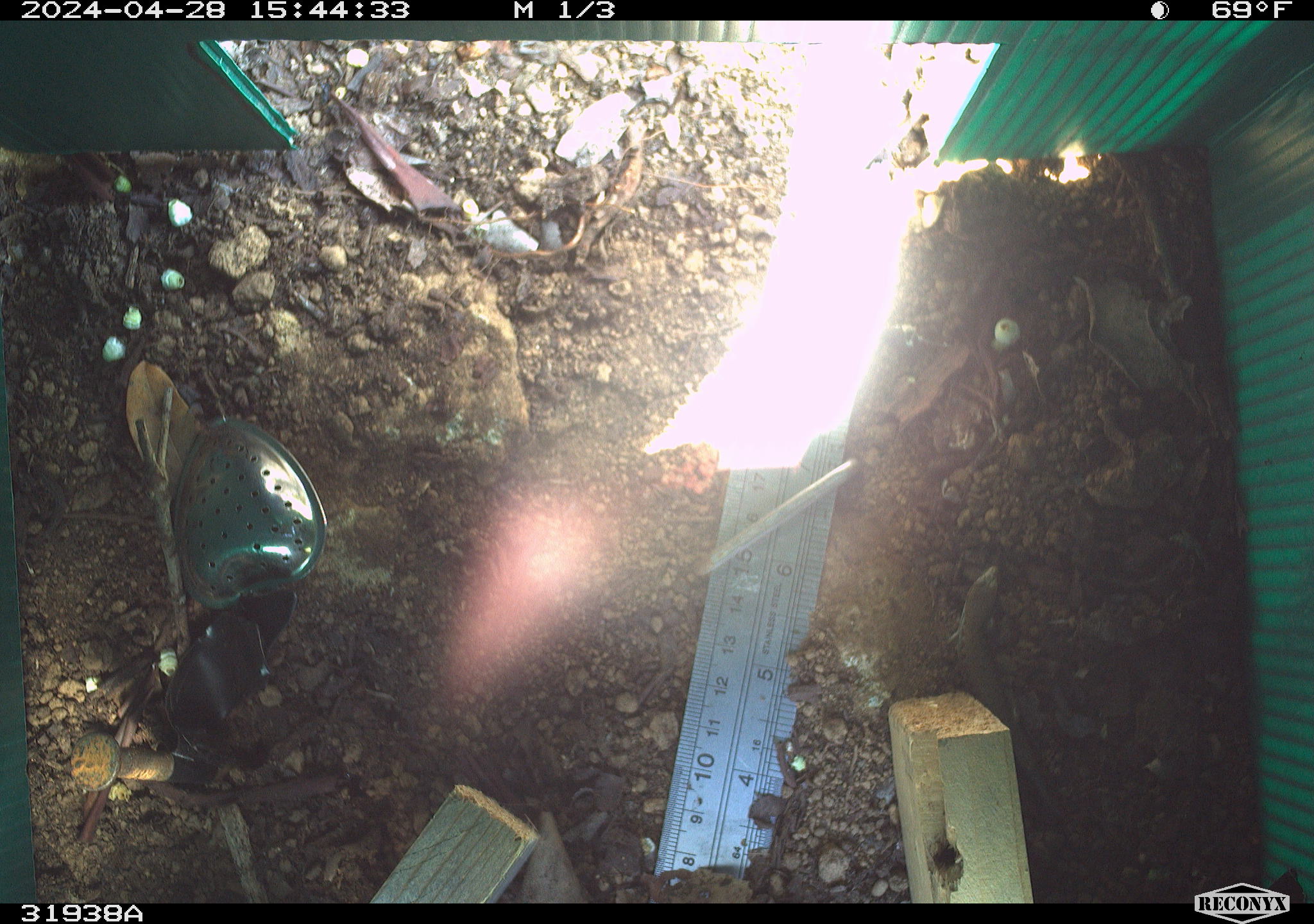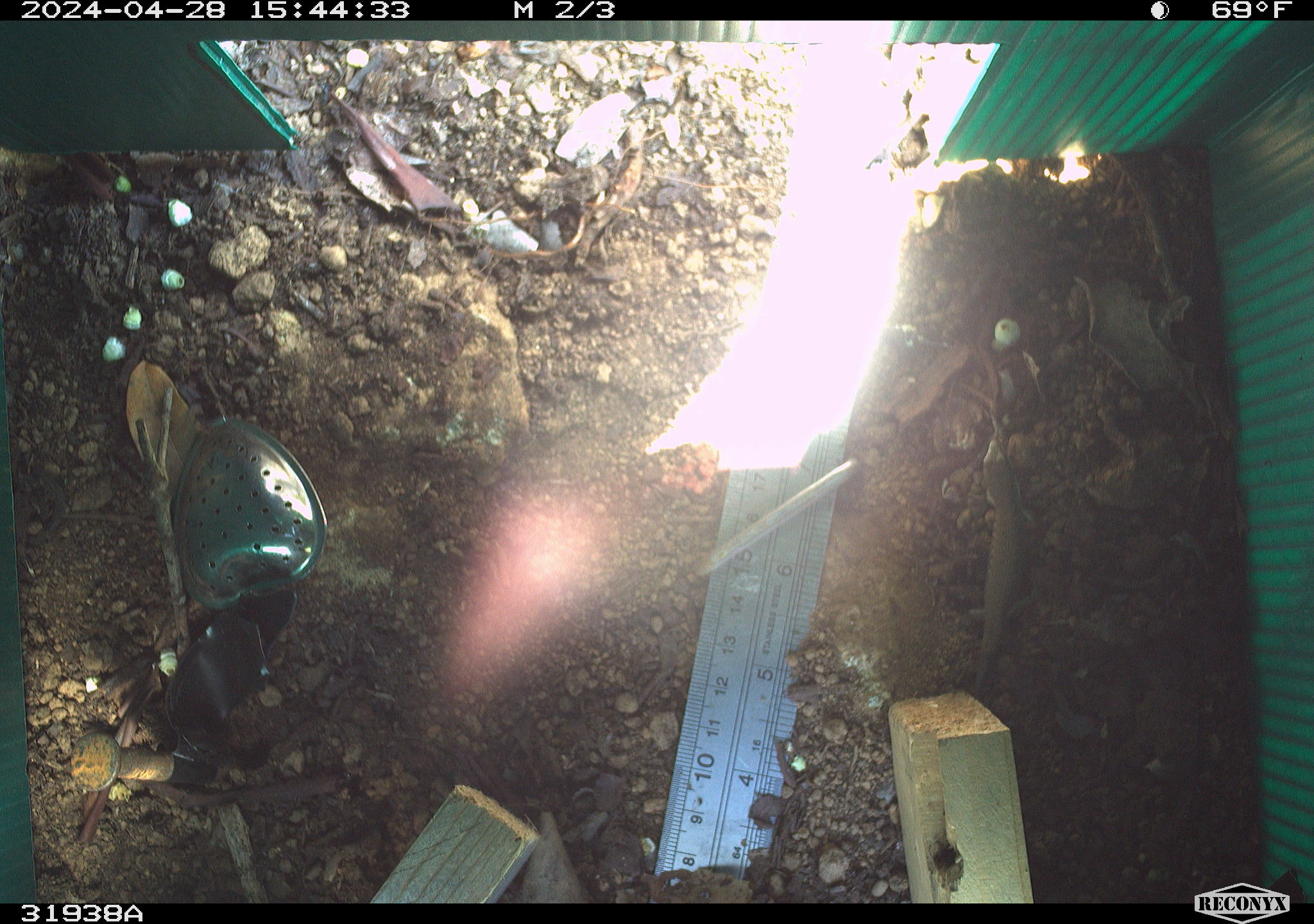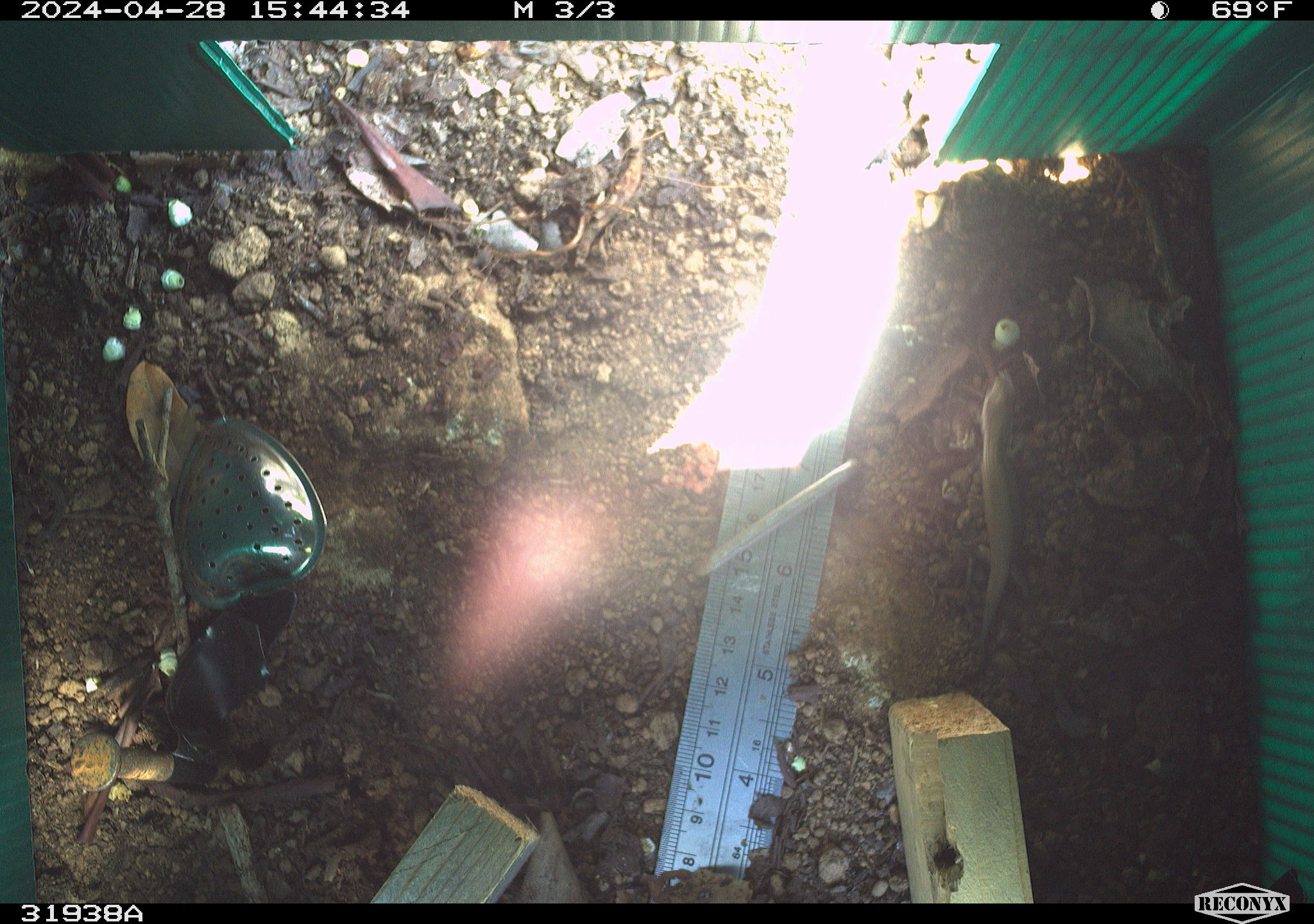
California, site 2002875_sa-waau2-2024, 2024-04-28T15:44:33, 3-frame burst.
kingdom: Animalia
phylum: Chordata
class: Reptilia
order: Squamata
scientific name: Squamata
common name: lizards and snakes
Lizards and snakes (Squamata).